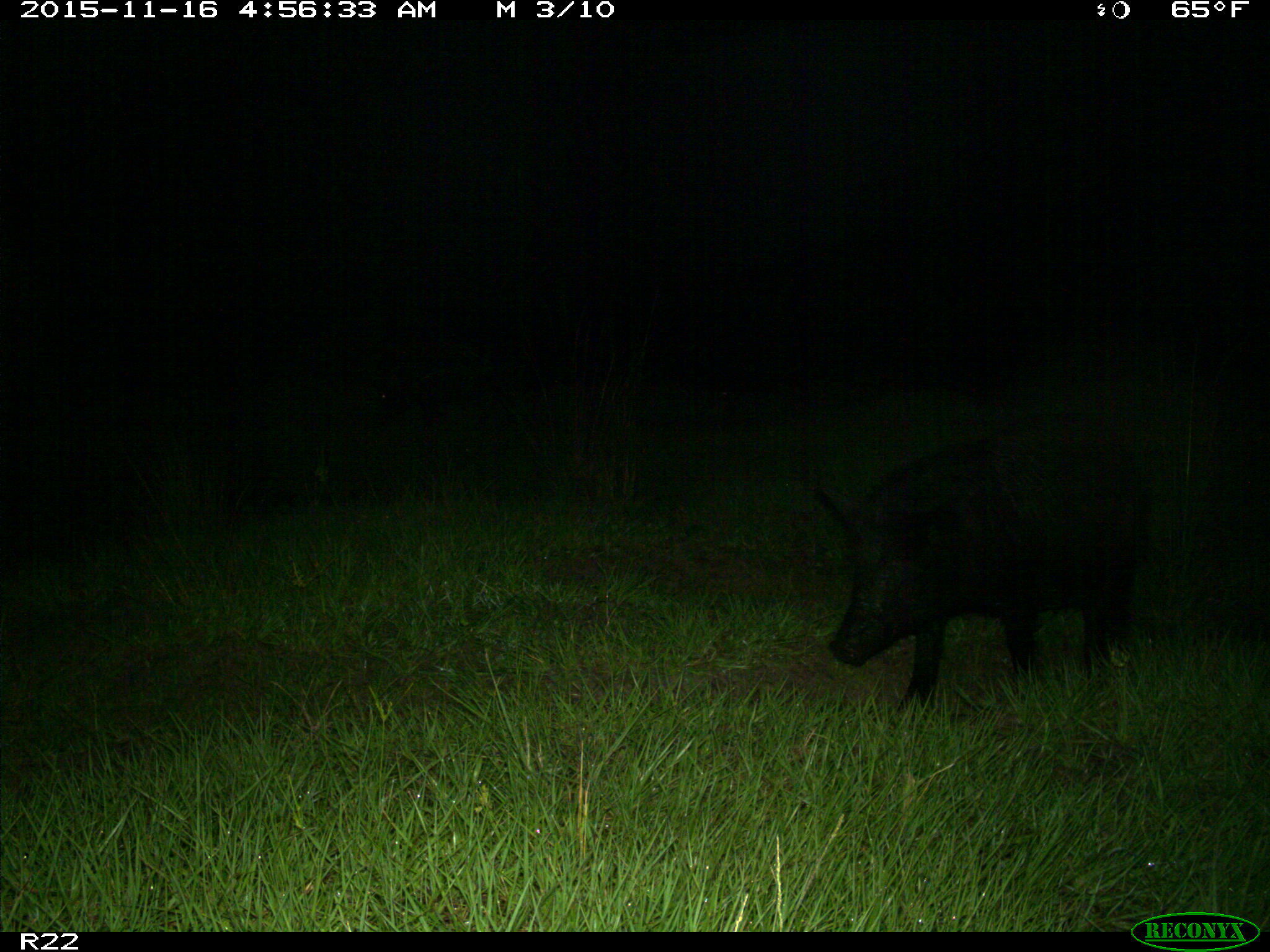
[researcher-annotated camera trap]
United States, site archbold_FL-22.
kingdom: Animalia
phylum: Chordata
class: Mammalia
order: Artiodactyla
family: Suidae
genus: Sus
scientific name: Sus scrofa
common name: wild boar